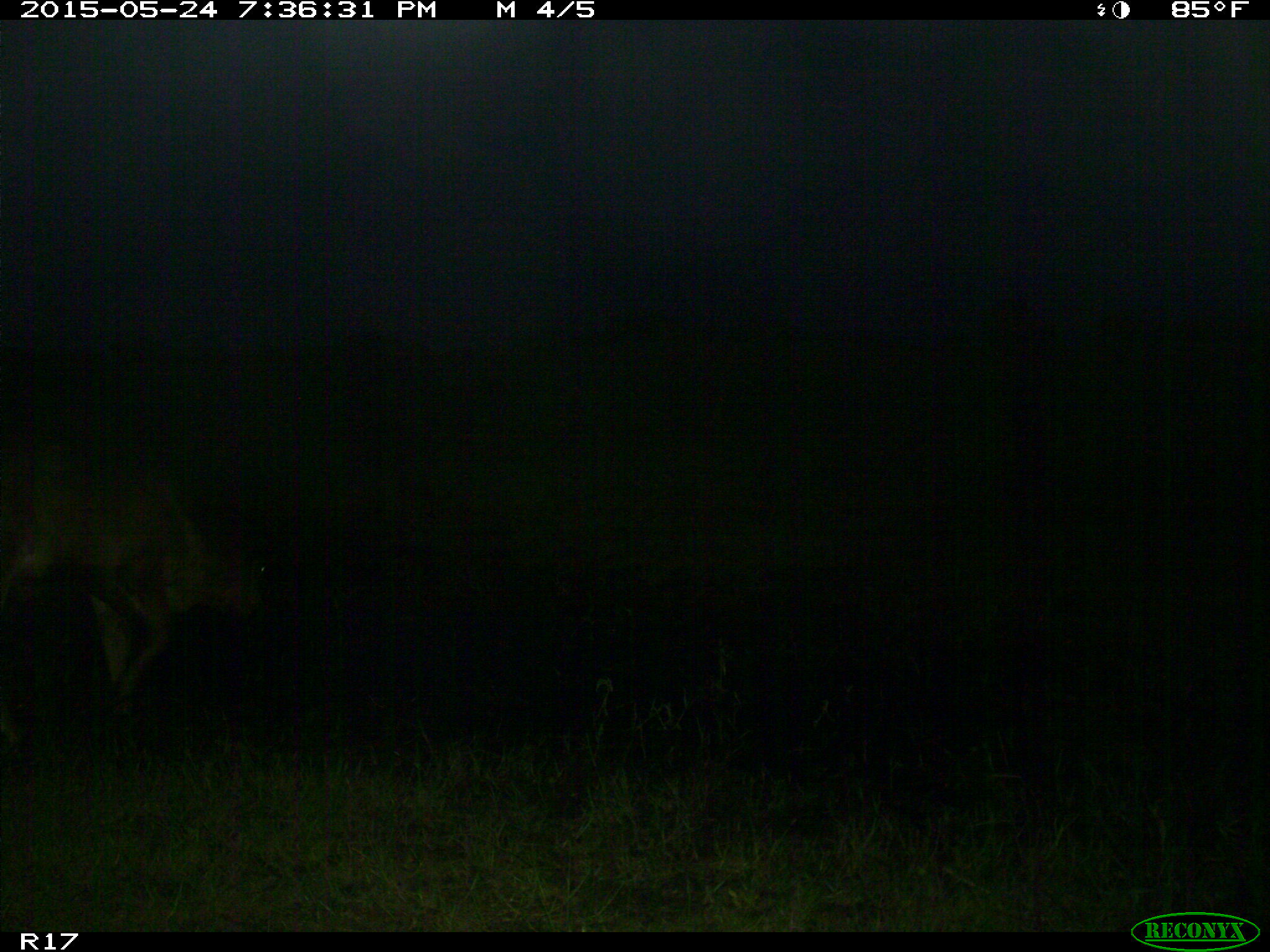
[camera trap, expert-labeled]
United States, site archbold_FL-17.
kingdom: Animalia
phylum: Chordata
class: Mammalia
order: Artiodactyla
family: Bovidae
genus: Bos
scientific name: Bos taurus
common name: domestic cow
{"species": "Bos taurus (domestic cow)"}